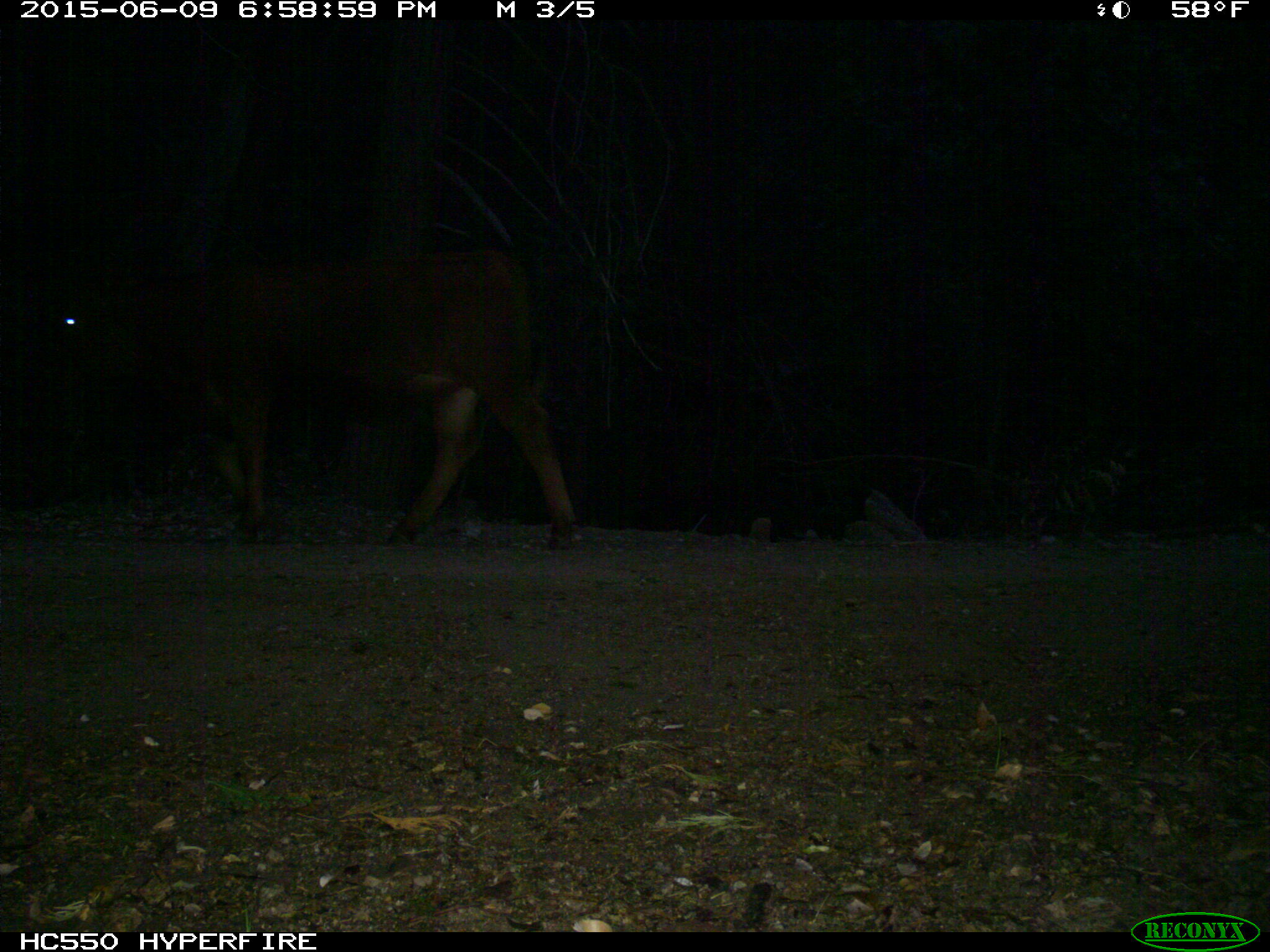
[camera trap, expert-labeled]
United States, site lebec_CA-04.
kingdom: Animalia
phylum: Chordata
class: Mammalia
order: Artiodactyla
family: Bovidae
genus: Bos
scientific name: Bos taurus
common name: domestic cow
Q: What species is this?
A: Bos taurus (domestic cow).